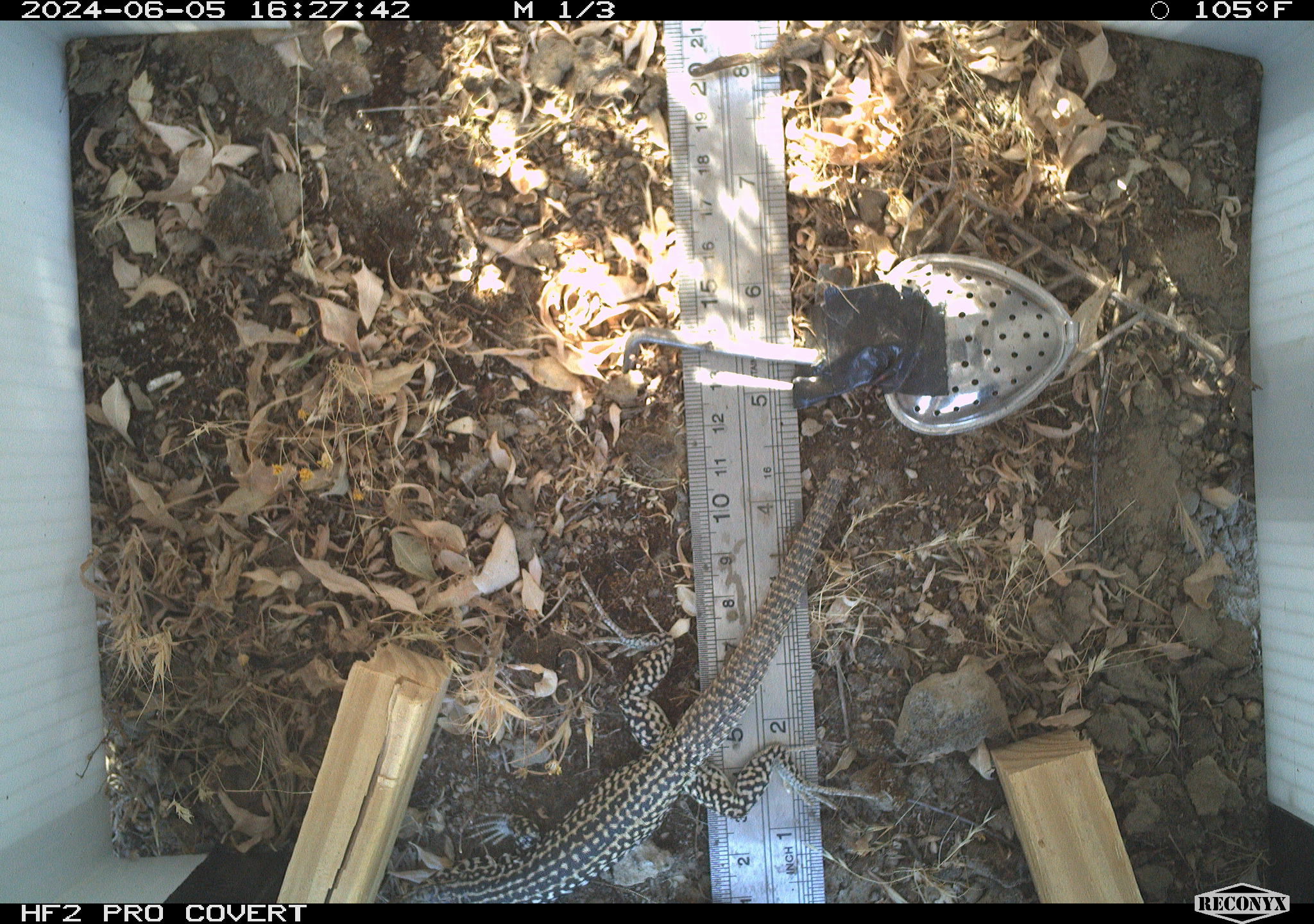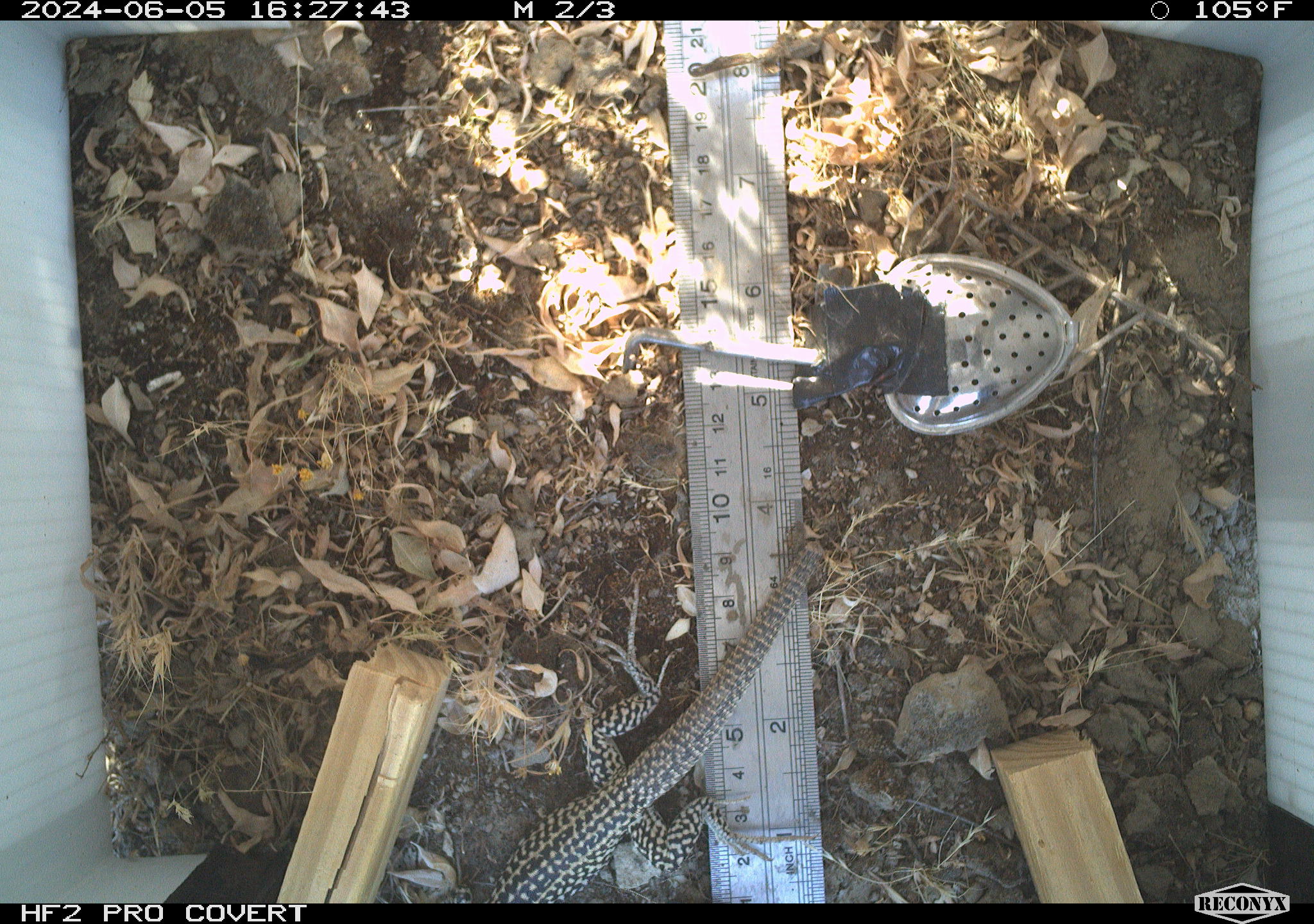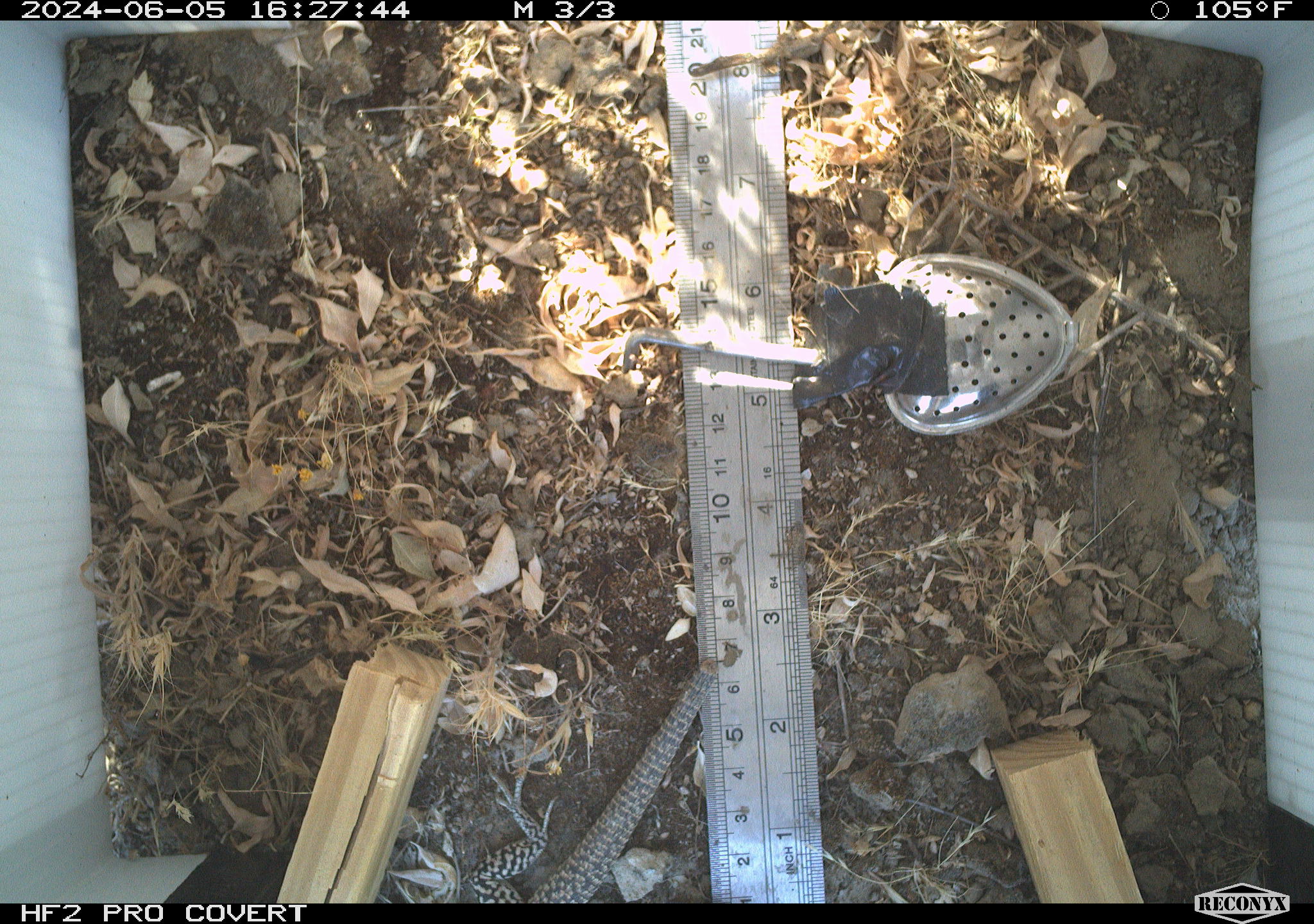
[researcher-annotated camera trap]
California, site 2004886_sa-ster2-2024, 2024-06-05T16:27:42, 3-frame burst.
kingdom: Animalia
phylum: Chordata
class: Reptilia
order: Squamata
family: Teiidae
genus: Aspidoscelis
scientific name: Aspidoscelis tigris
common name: western whiptail